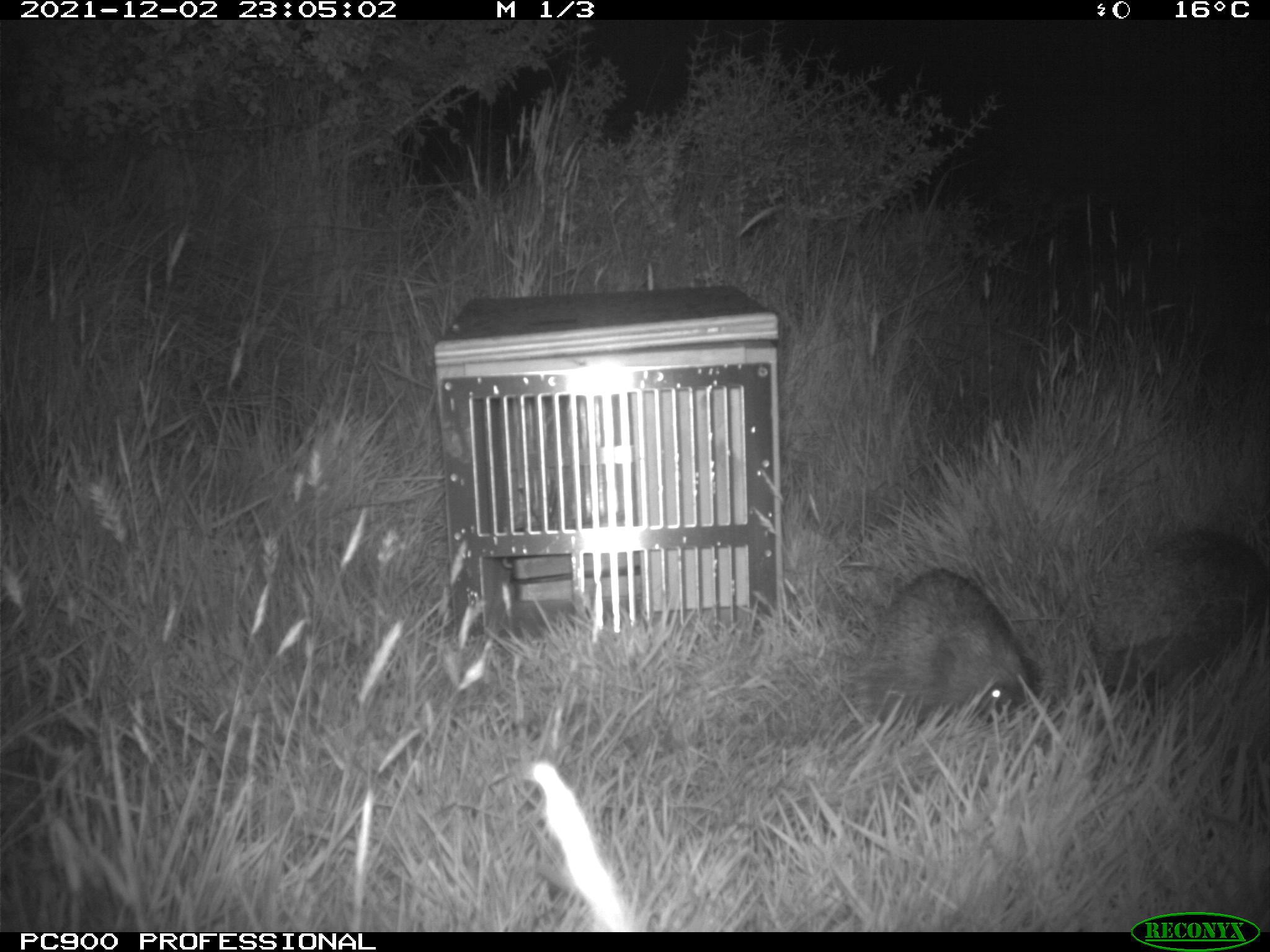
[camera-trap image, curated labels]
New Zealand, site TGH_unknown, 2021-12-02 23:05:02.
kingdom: Animalia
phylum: Chordata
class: Mammalia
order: Eulipotyphla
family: Erinaceidae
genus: Erinaceus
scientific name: Erinaceus europaeus europaeus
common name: european hedgehog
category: hedgehog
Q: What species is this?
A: Hedgehog (european hedgehog) (Erinaceus europaeus europaeus).